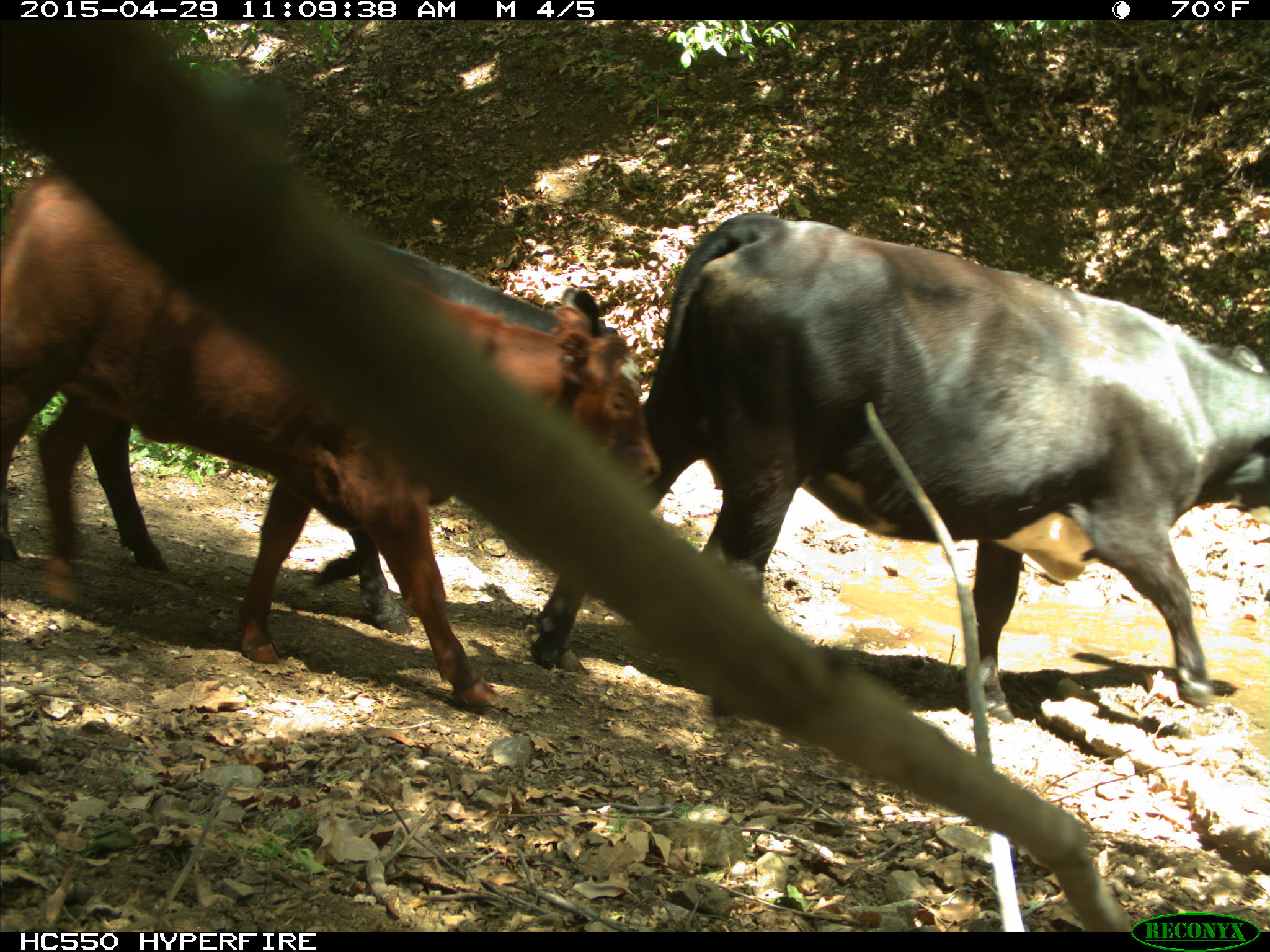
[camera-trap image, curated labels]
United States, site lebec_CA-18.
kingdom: Animalia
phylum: Chordata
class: Mammalia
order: Artiodactyla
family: Bovidae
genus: Bos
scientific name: Bos taurus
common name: domestic cow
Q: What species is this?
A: Bos taurus (domestic cow).